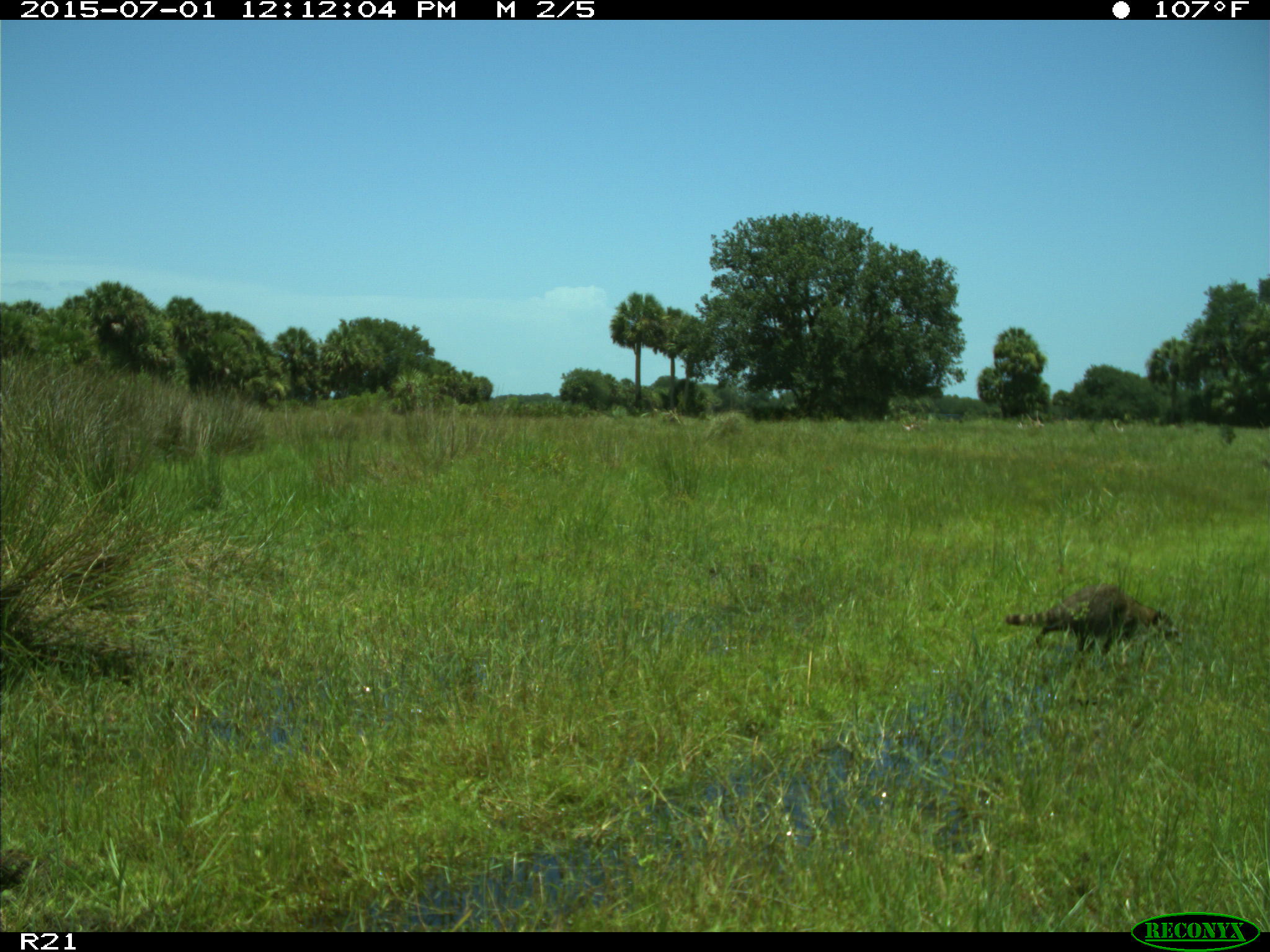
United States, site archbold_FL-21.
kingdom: Animalia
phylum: Chordata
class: Mammalia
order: Carnivora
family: Procyonidae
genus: Procyon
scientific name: Procyon lotor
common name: common raccoon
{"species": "Procyon lotor (common raccoon)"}